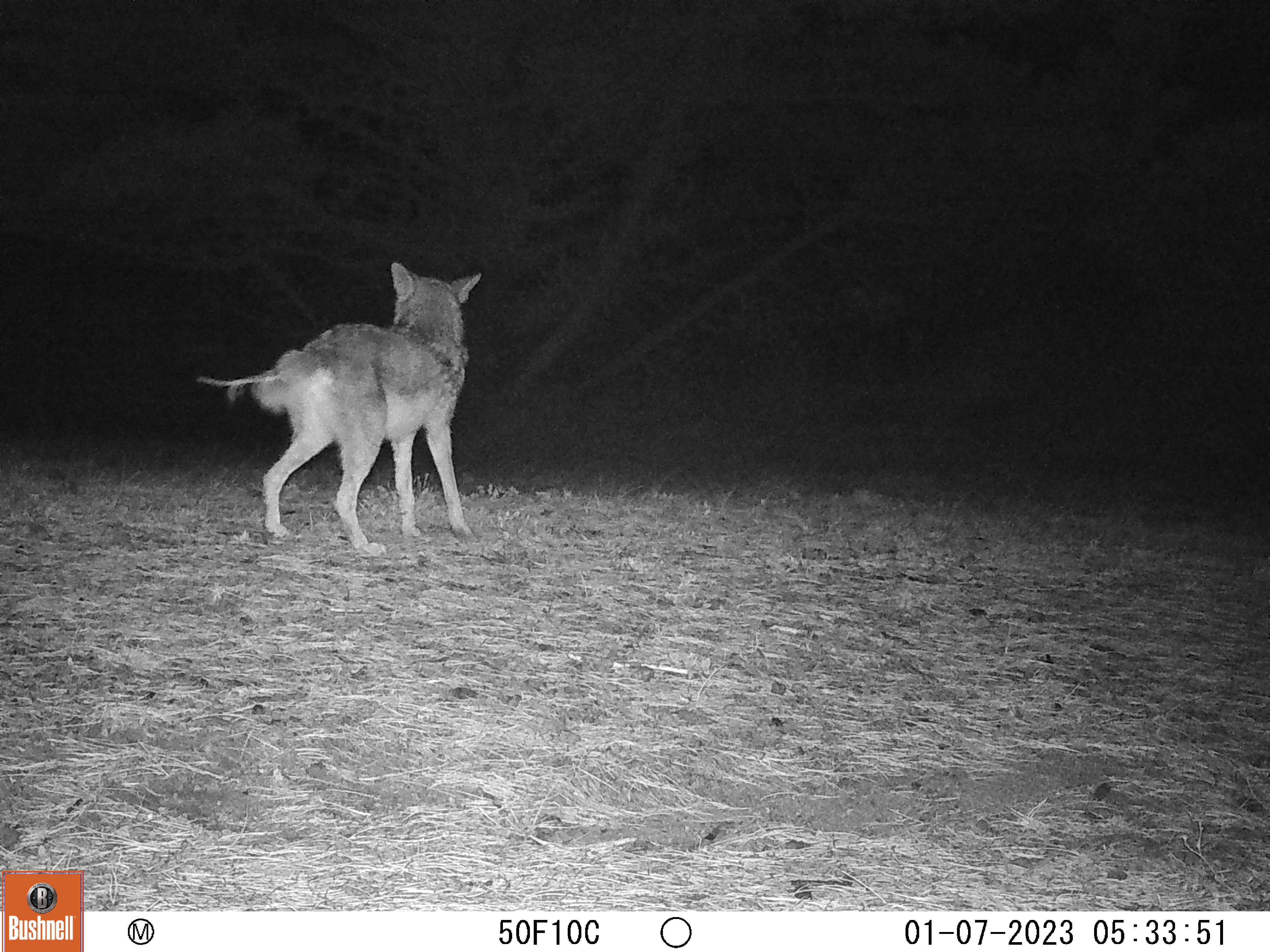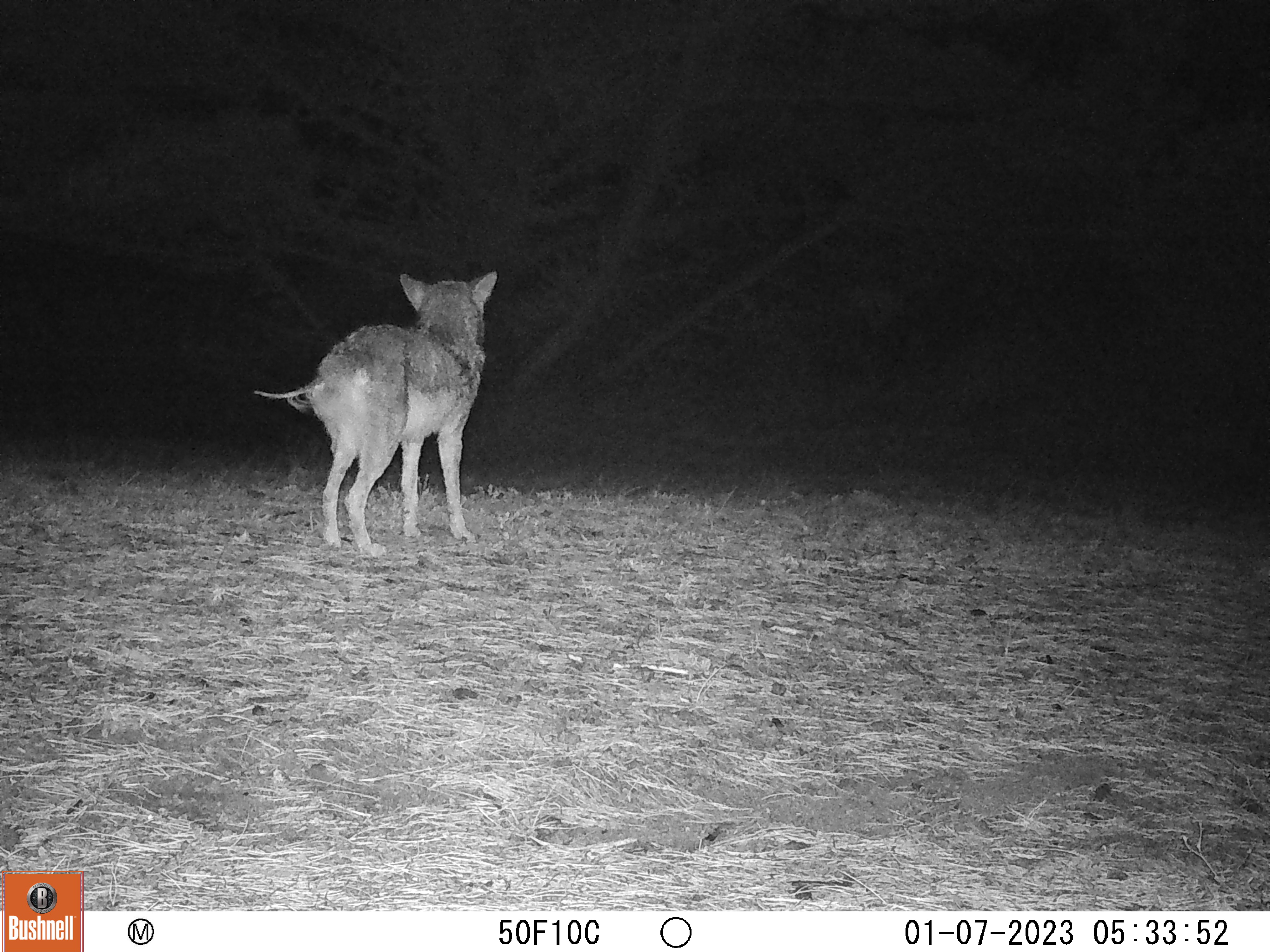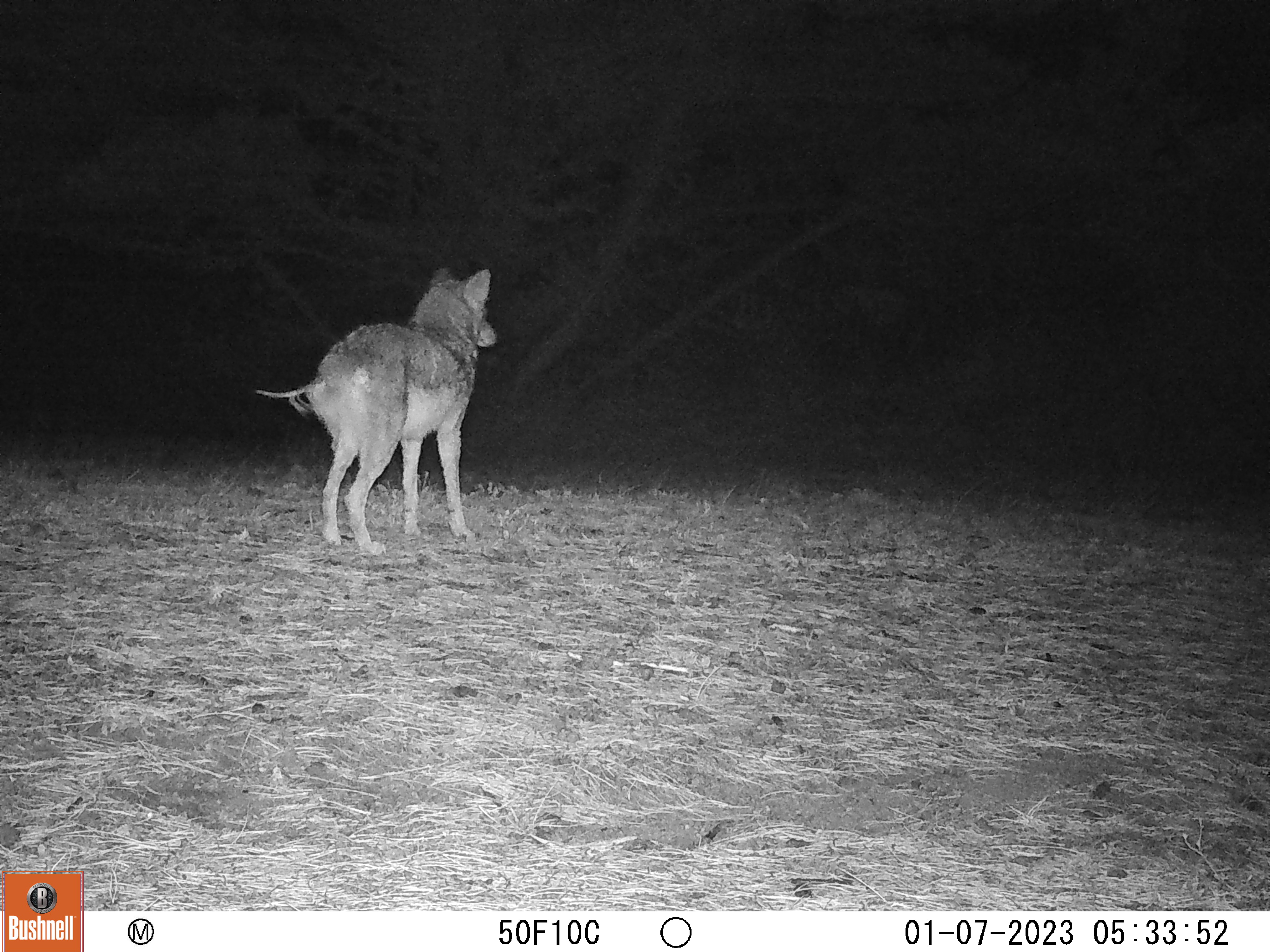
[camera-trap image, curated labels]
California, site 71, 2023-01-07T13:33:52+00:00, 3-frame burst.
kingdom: Animalia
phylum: Chordata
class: Mammalia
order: Carnivora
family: Canidae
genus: Canis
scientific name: Canis latrans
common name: coyote